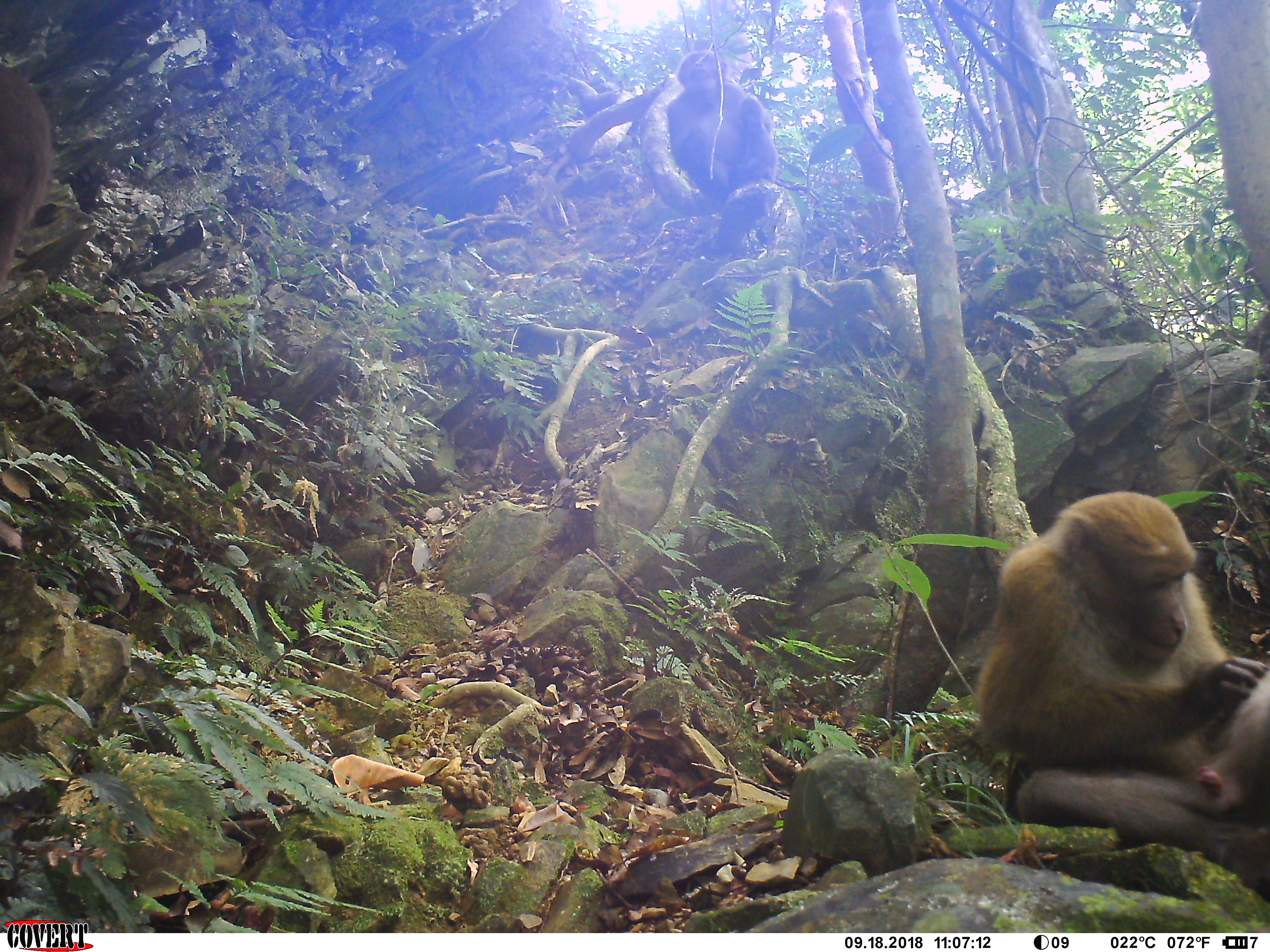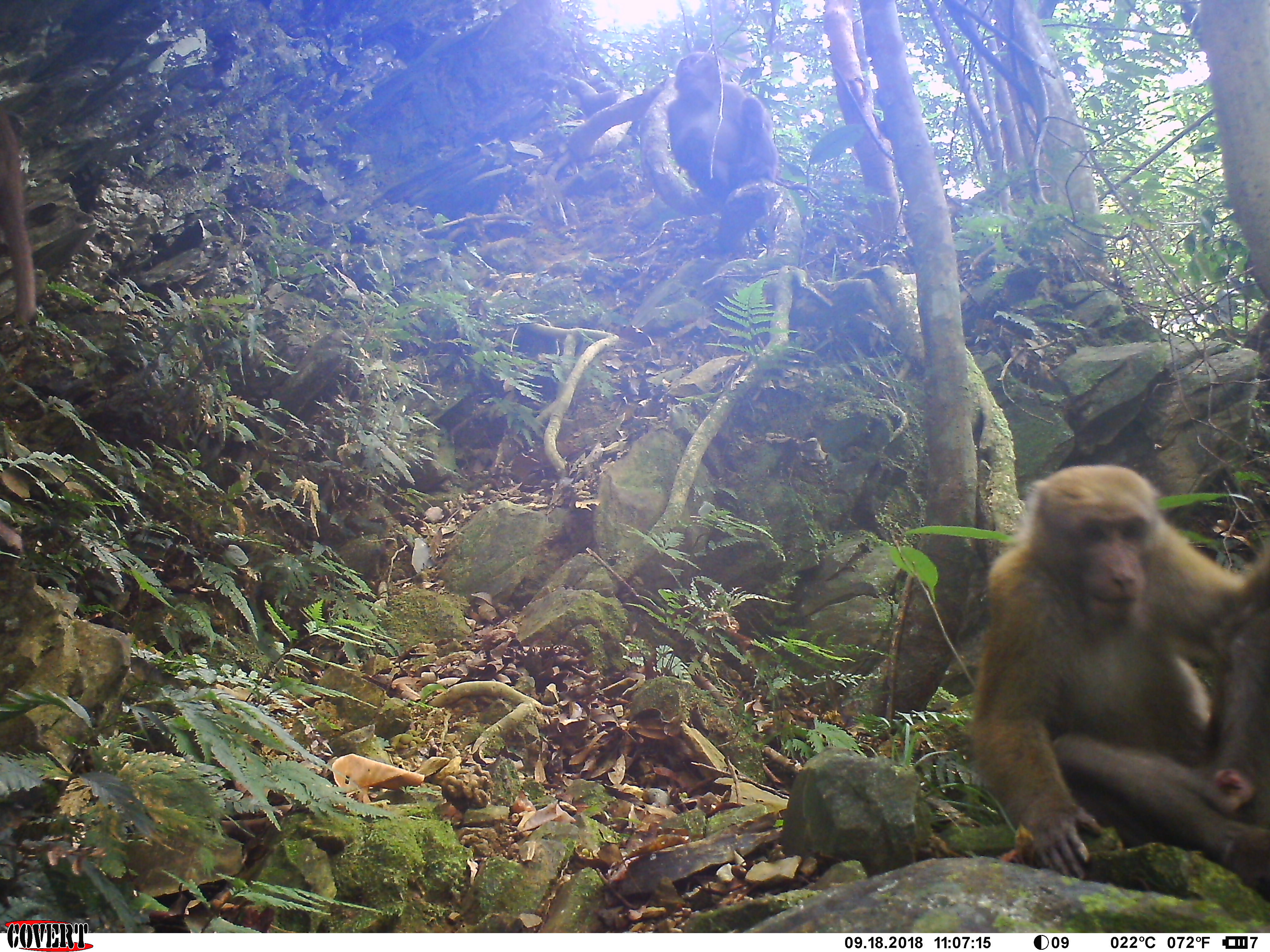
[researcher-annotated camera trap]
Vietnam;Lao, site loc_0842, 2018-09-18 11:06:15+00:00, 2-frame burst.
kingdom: Animalia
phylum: Chordata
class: Mammalia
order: Primates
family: Cercopithecidae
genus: Macaca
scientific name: Macaca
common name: macaques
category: assam or rhesus macaque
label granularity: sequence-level